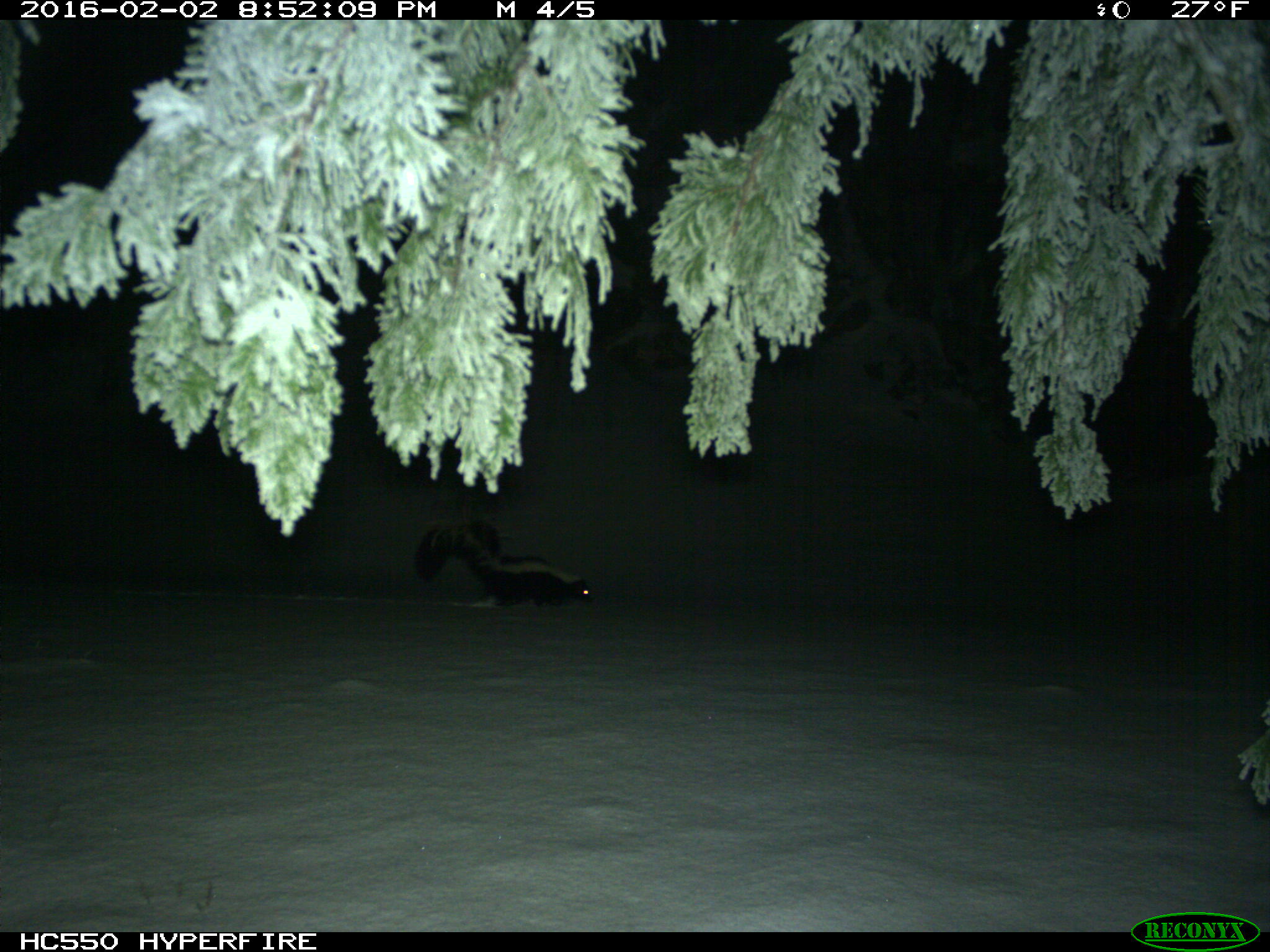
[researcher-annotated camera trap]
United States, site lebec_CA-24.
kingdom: Animalia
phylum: Chordata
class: Mammalia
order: Carnivora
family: Mephitidae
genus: Mephitis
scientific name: Mephitis mephitis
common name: striped skunk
Mephitis mephitis (striped skunk).